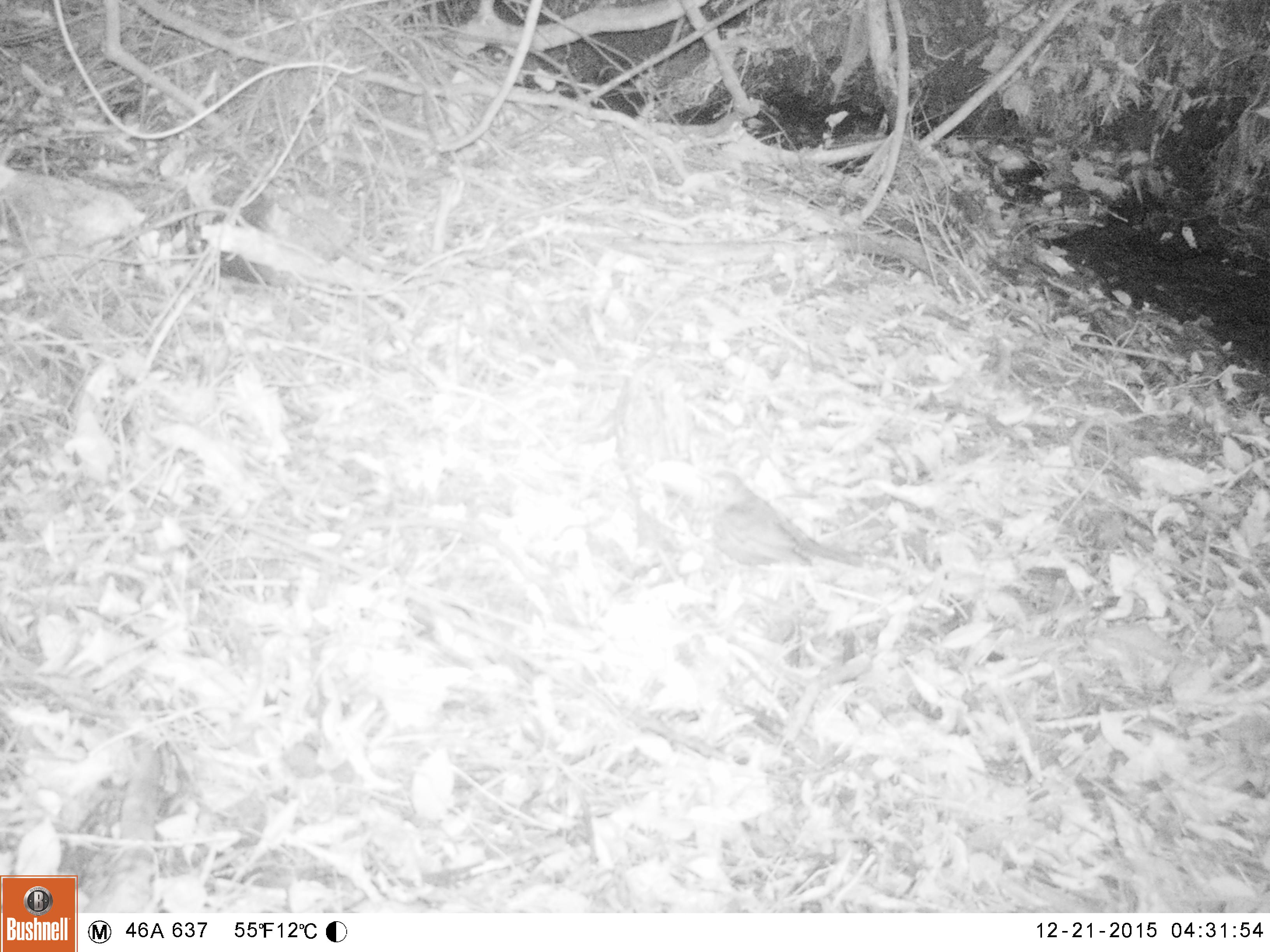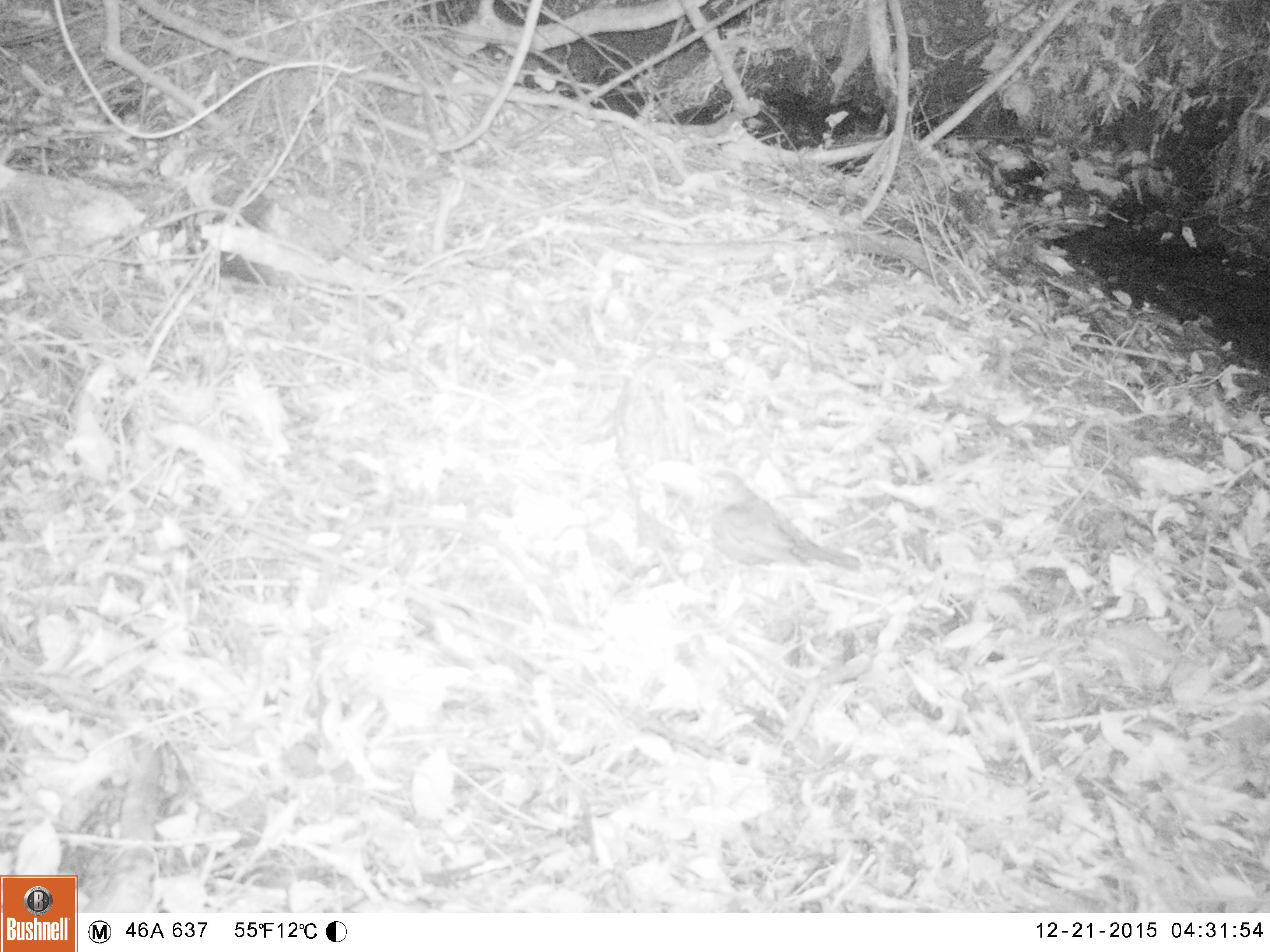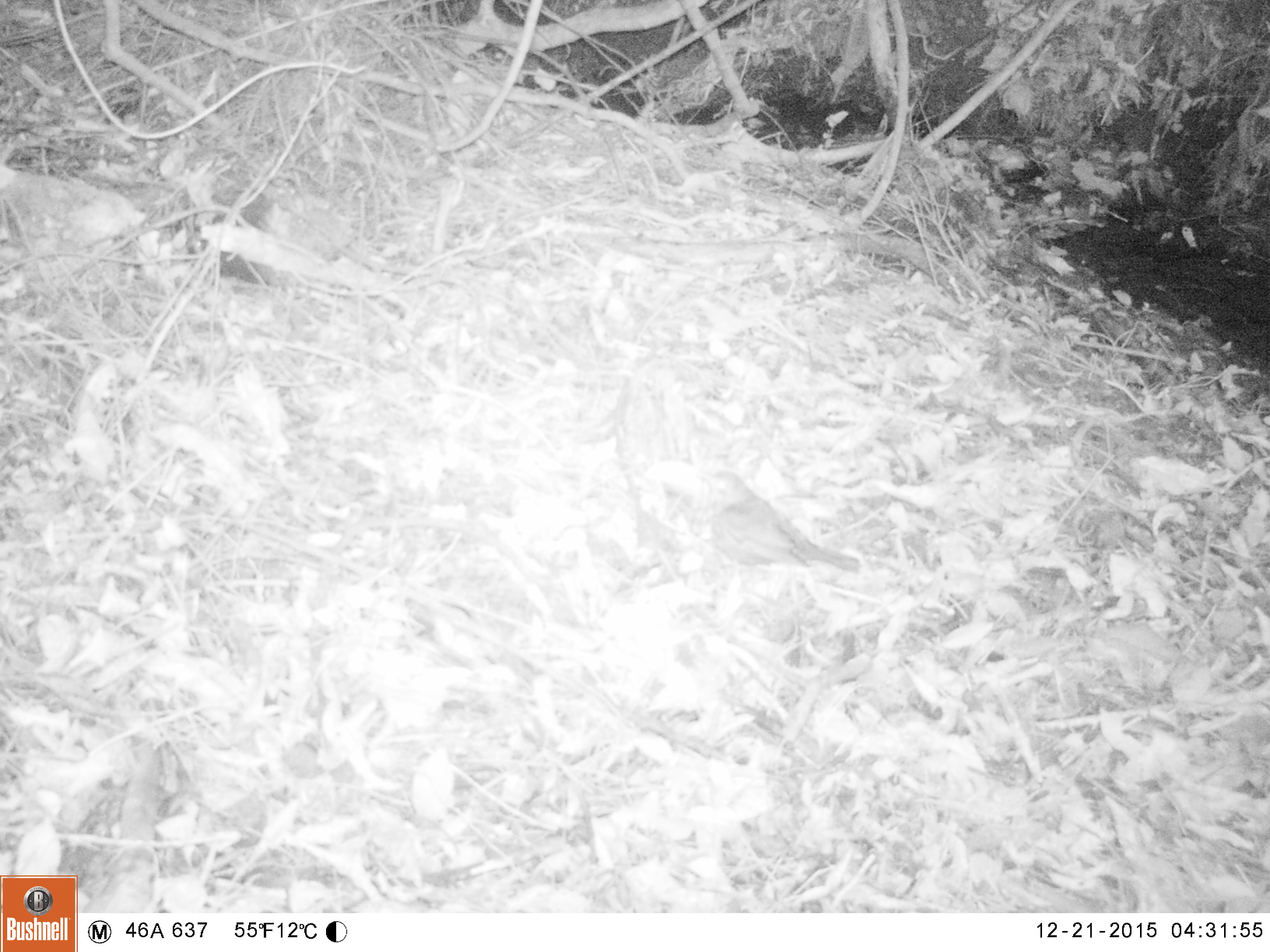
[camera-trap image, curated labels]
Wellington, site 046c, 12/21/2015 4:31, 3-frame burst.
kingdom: Animalia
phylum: Chordata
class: Aves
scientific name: Aves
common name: bird